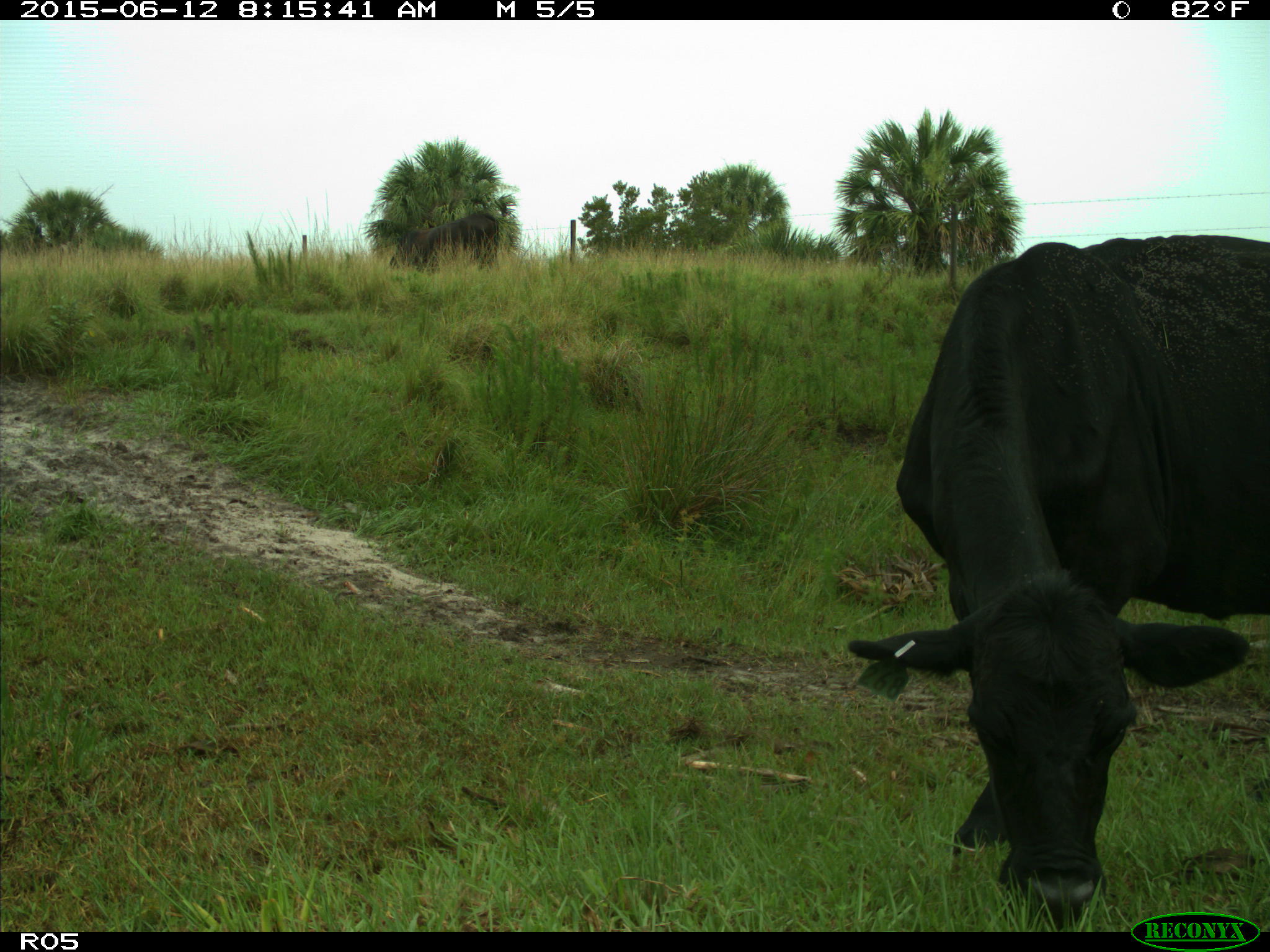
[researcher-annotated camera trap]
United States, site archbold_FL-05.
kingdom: Animalia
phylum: Chordata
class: Mammalia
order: Artiodactyla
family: Bovidae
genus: Bos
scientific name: Bos taurus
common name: domestic cow